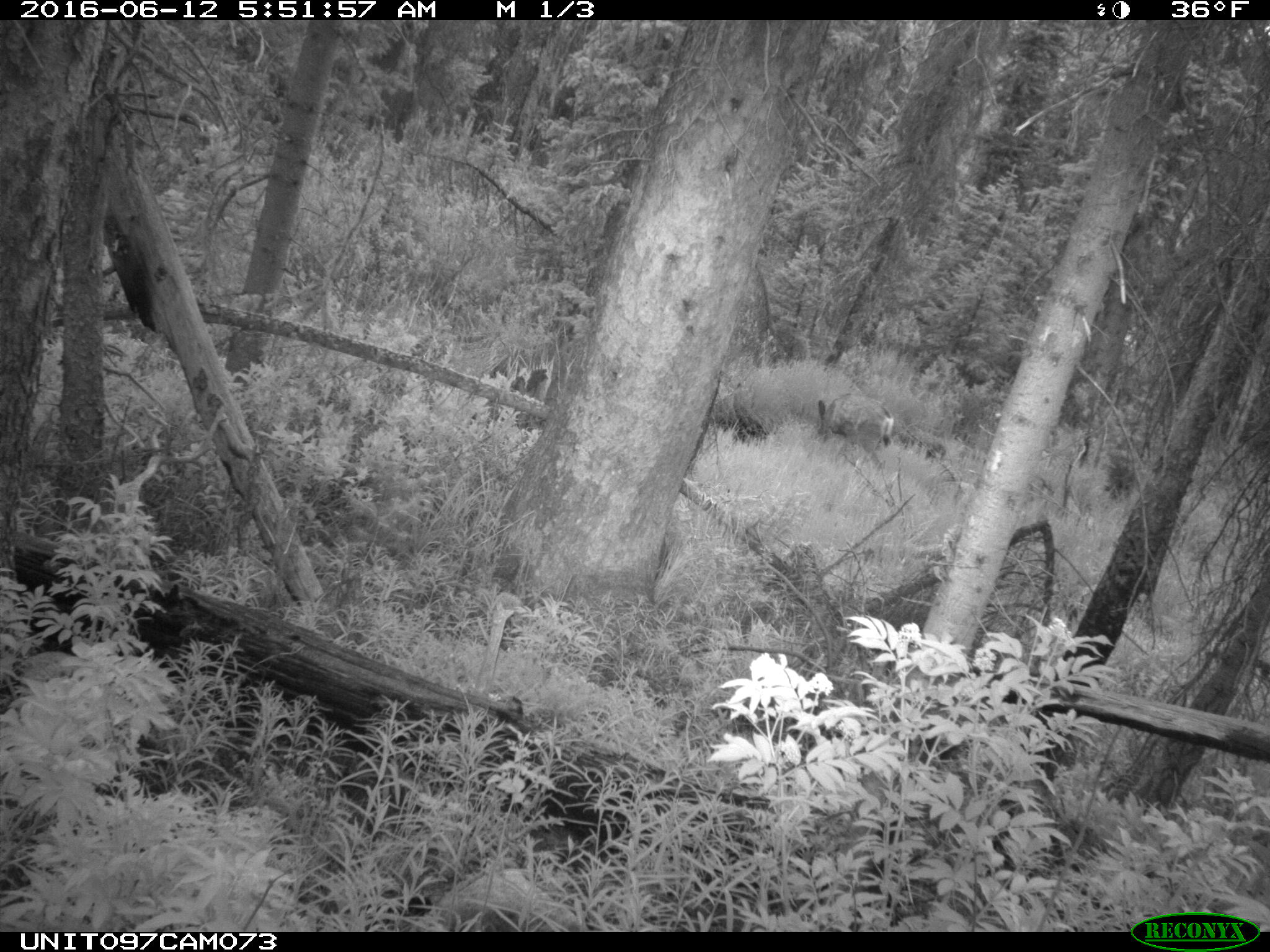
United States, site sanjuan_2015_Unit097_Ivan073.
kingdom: Animalia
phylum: Chordata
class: Mammalia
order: Artiodactyla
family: Cervidae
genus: Odocoileus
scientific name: Odocoileus hemionus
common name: mule deer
Odocoileus hemionus (mule deer).